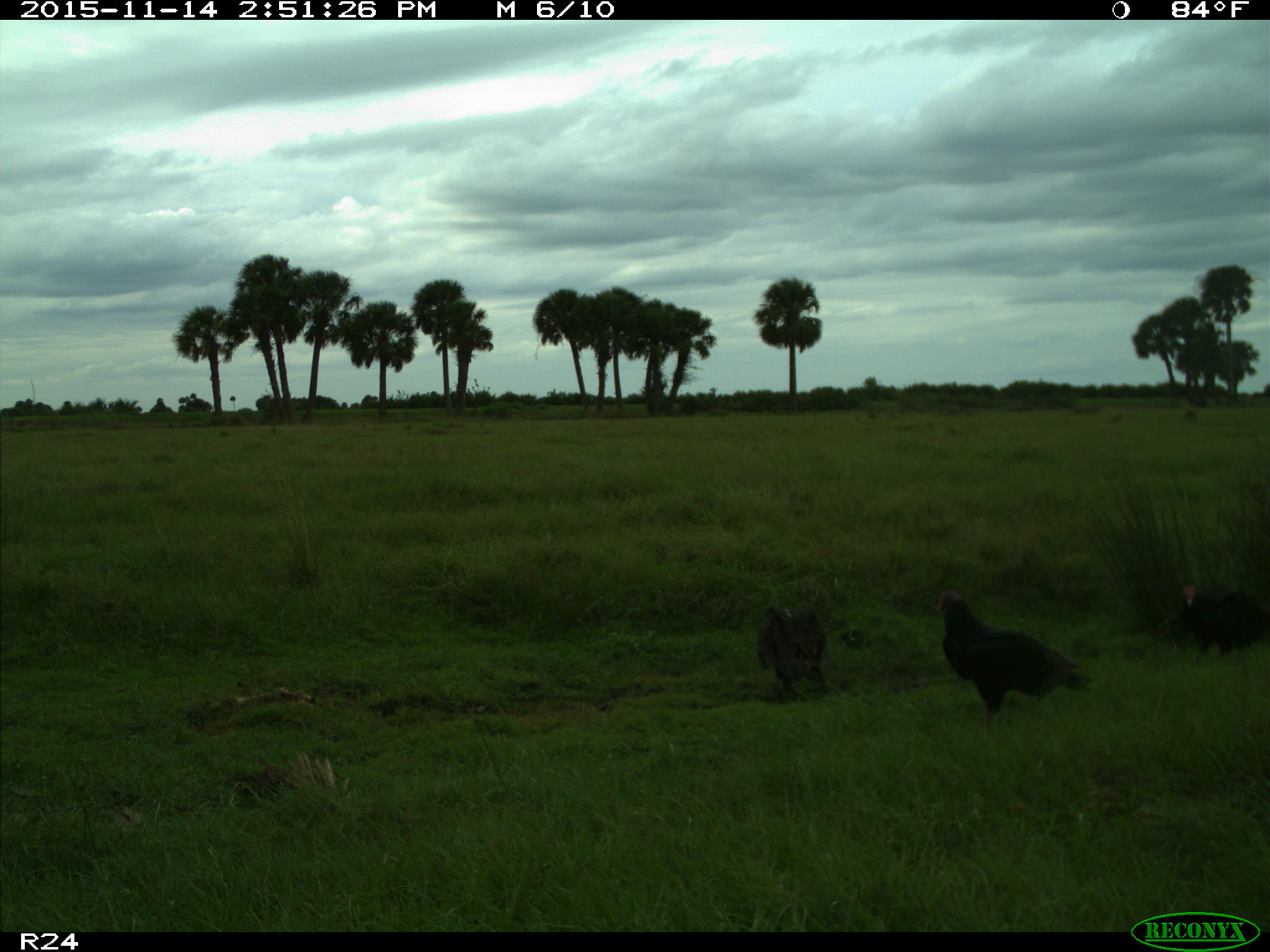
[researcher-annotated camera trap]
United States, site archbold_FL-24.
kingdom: Animalia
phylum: Chordata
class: Aves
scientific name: Aves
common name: birds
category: unidentified bird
Unidentified bird (birds) (Aves).